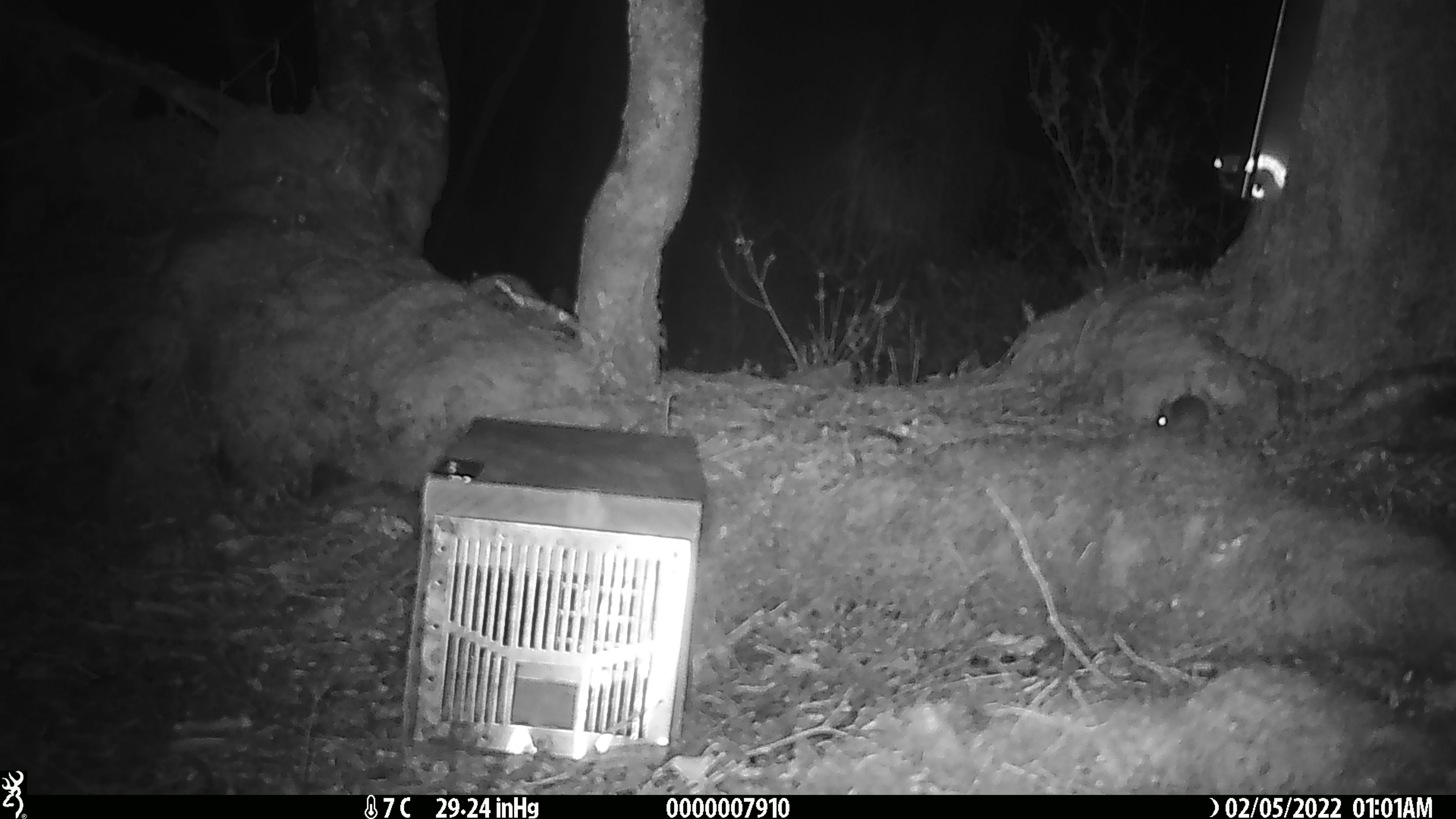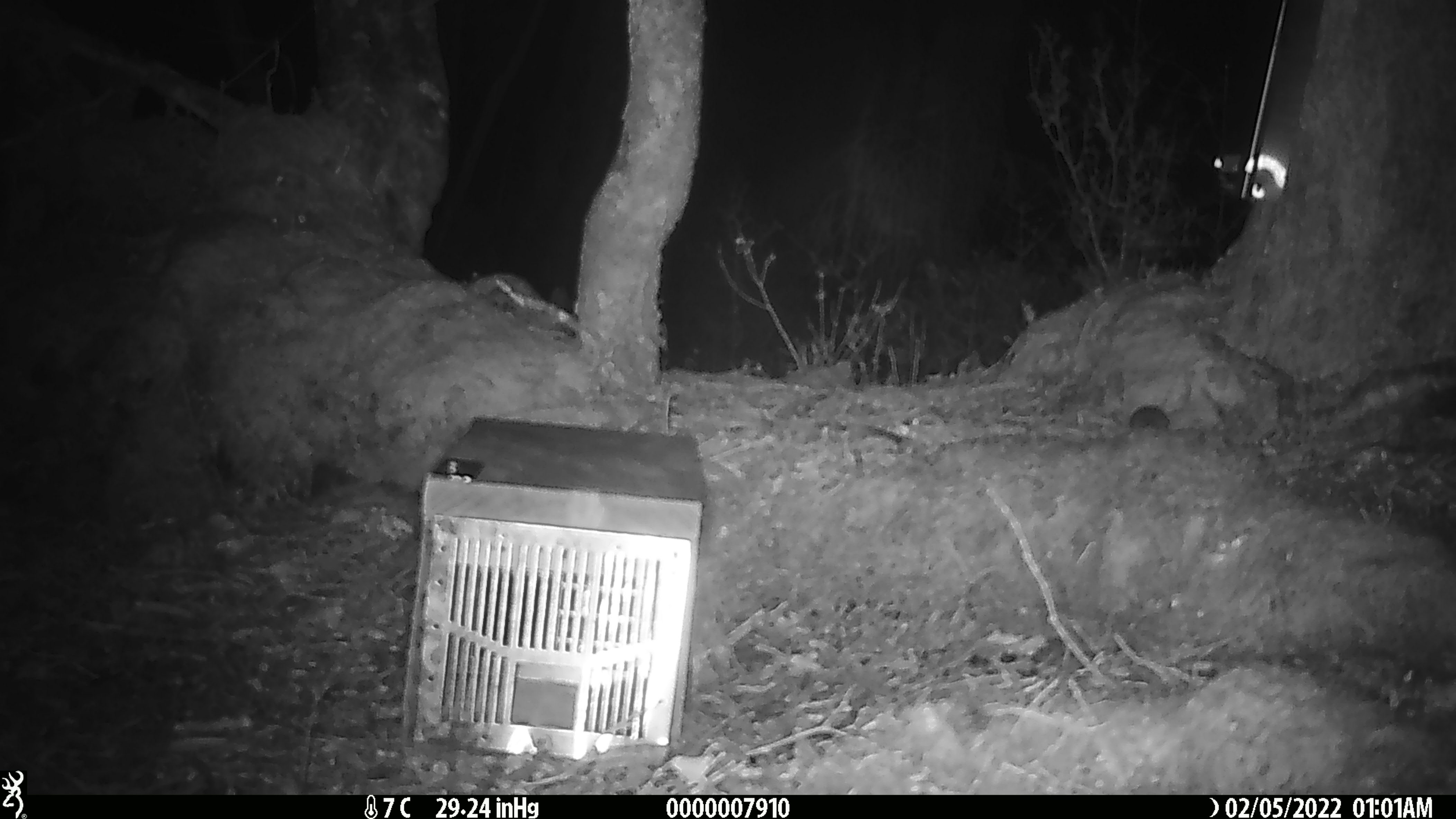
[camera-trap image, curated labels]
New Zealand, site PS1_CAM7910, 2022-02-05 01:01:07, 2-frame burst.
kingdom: Animalia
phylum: Chordata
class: Mammalia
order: Rodentia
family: Muridae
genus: Mus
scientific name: Mus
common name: mouse